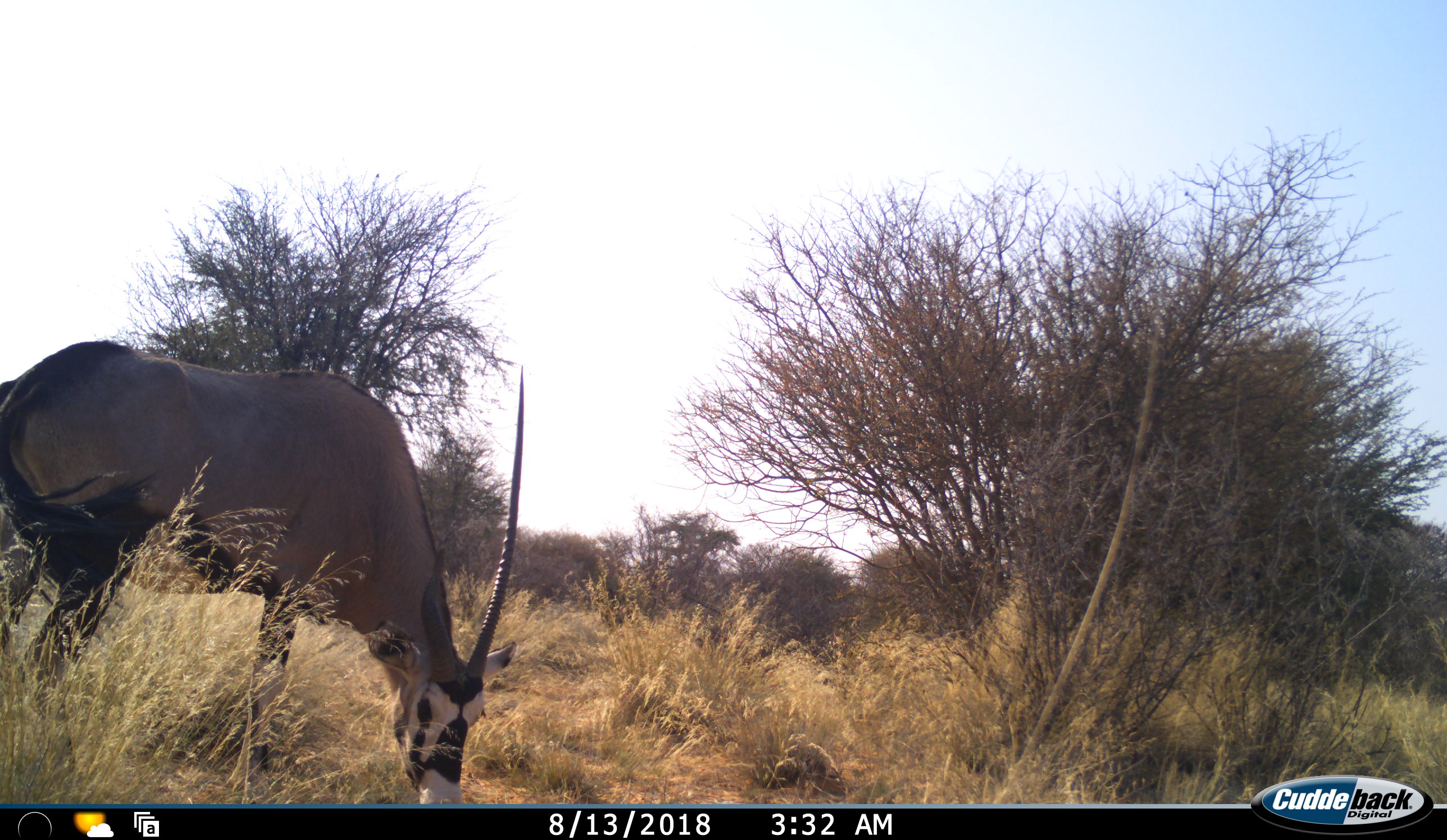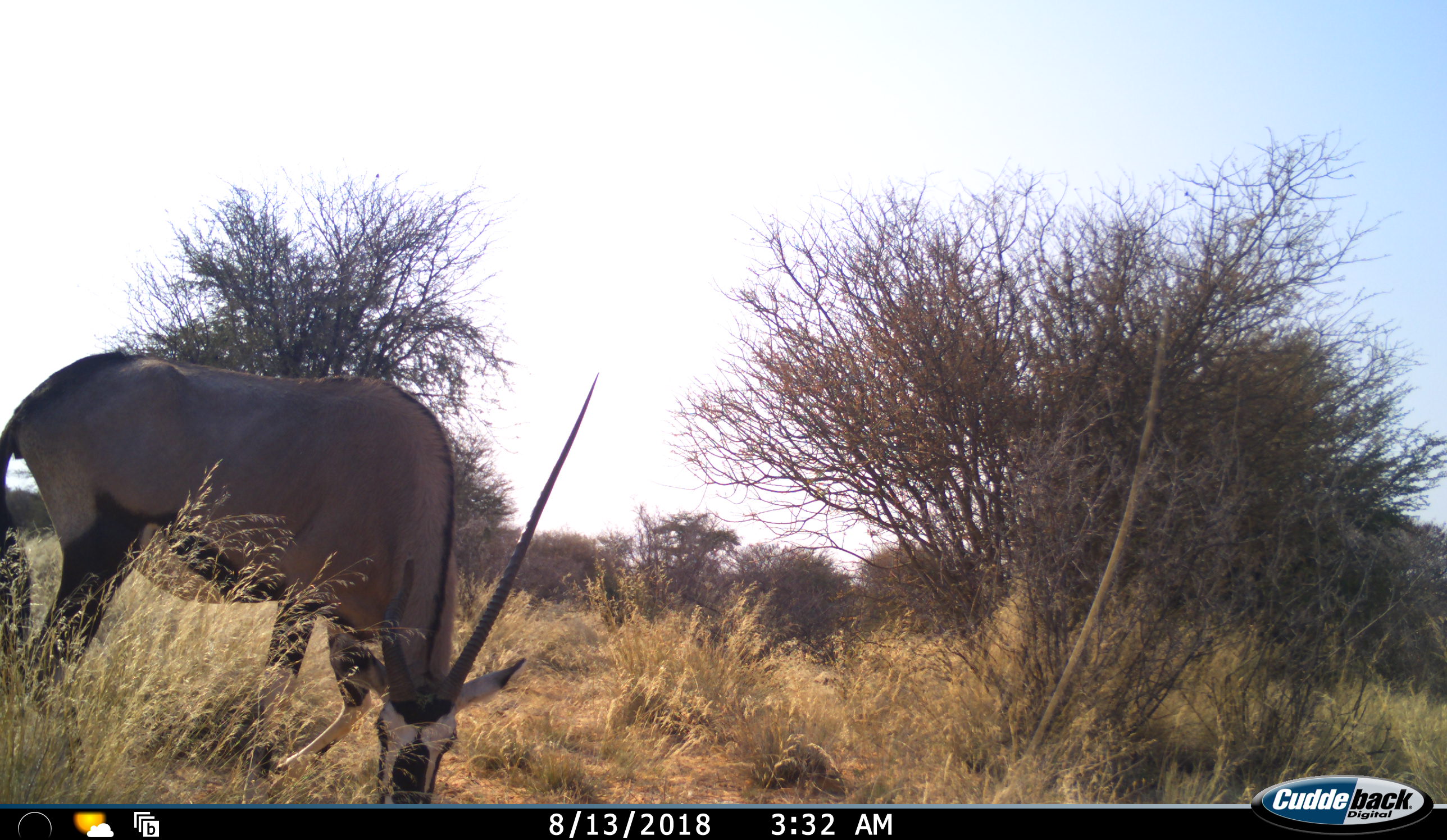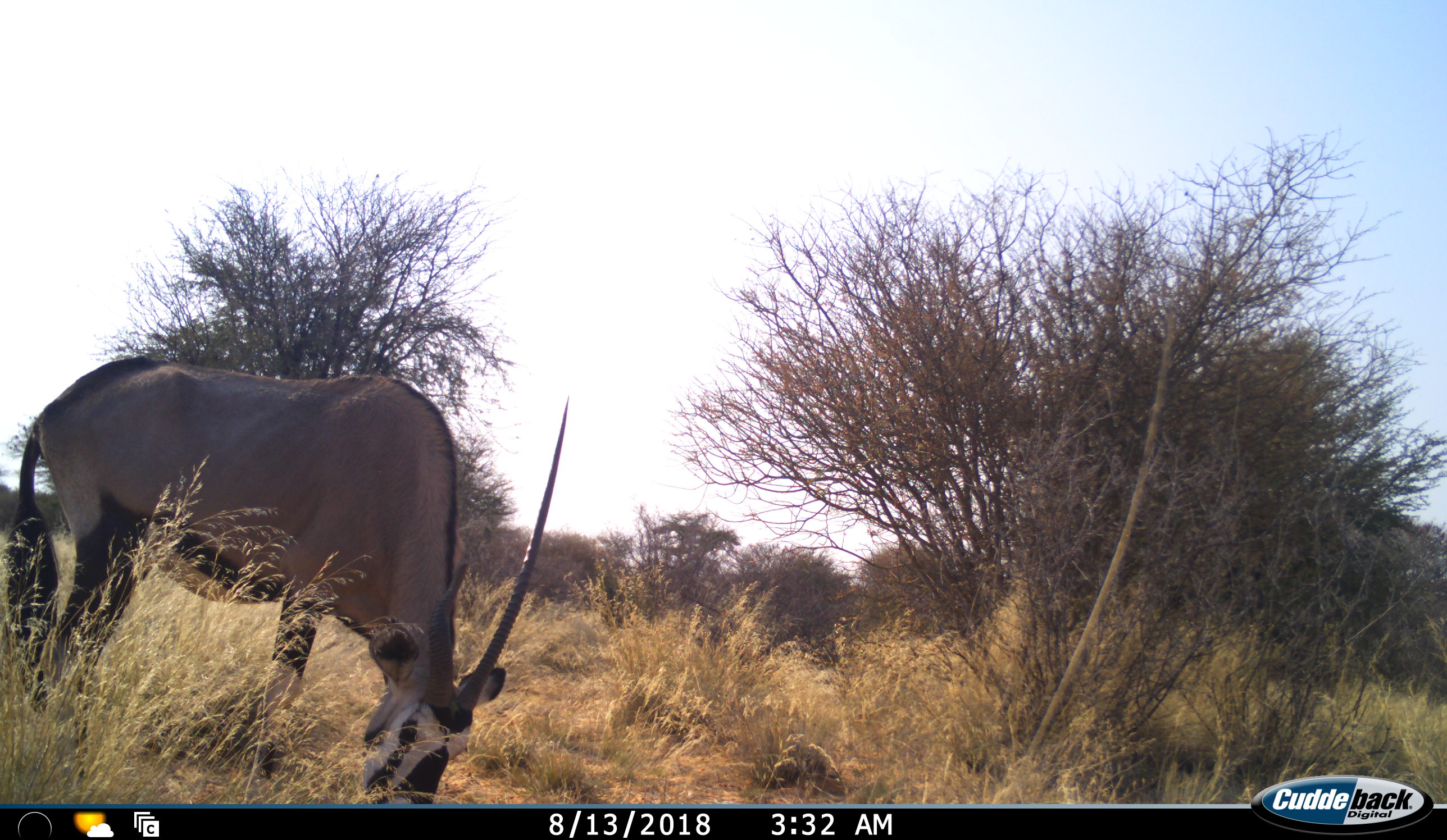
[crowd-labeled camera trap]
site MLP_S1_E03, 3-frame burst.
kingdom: Animalia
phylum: Chordata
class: Mammalia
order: Artiodactyla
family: Bovidae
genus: Oryx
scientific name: Oryx gazella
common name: gemsbok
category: oryx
Oryx (gemsbok) (Oryx gazella), count 1. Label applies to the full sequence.